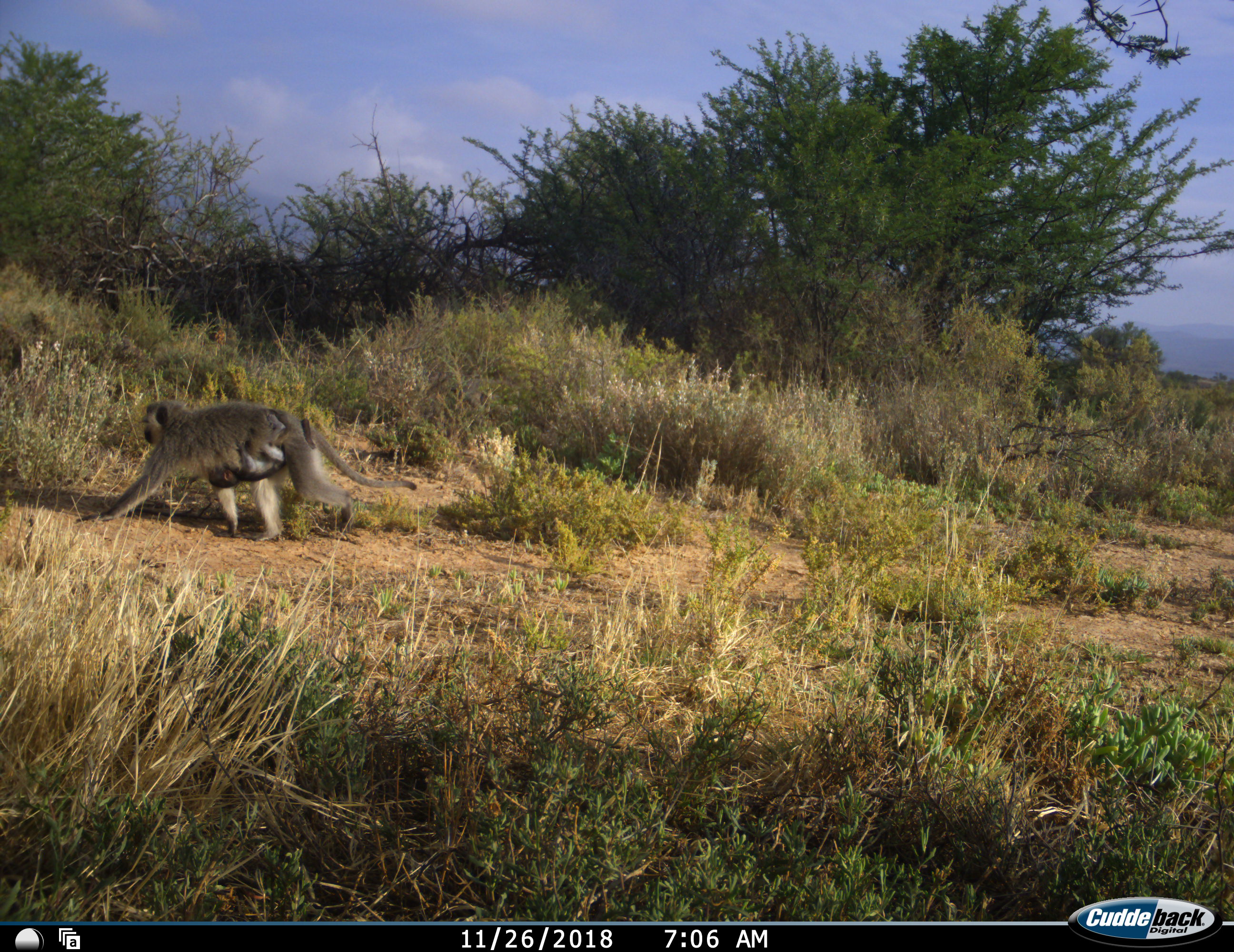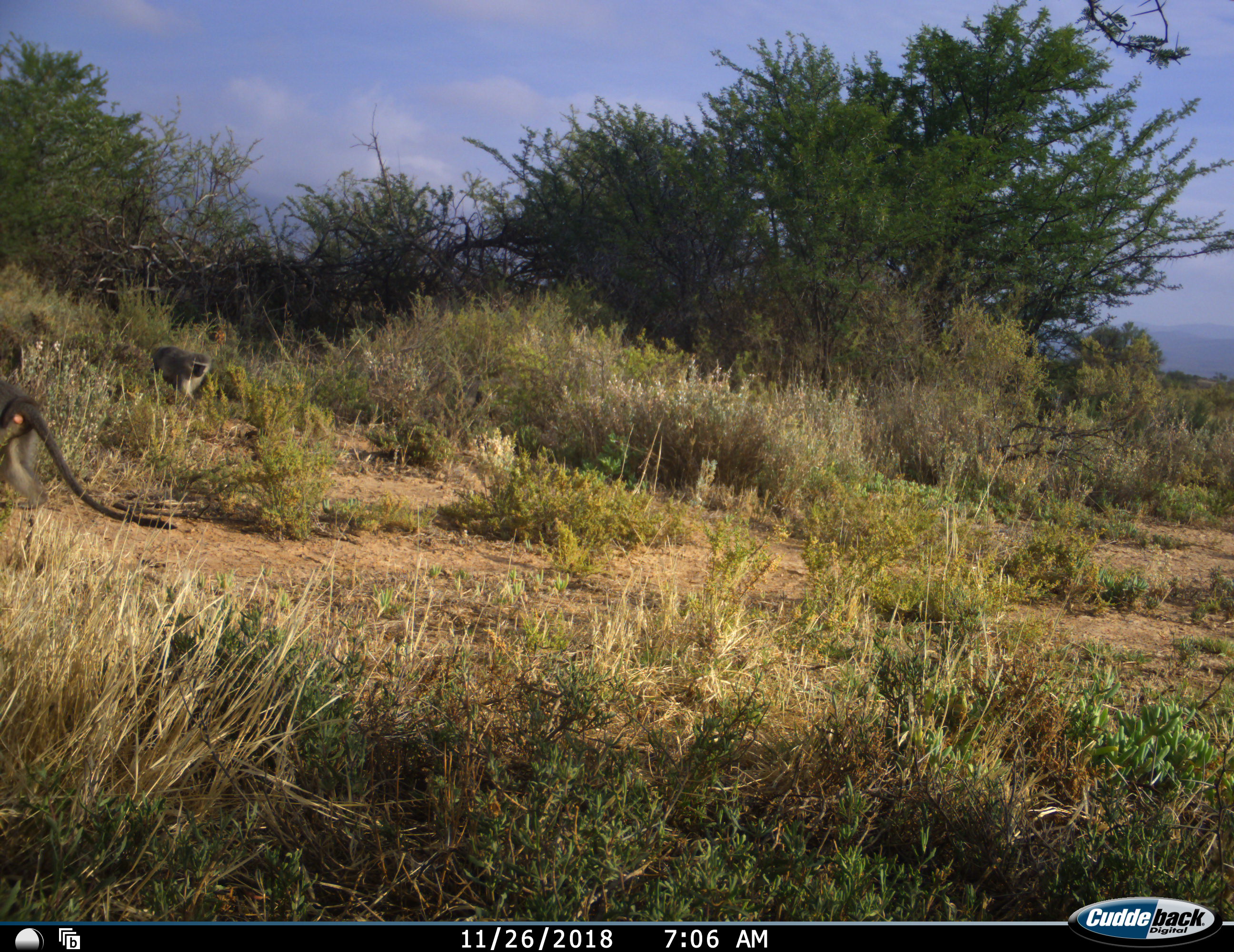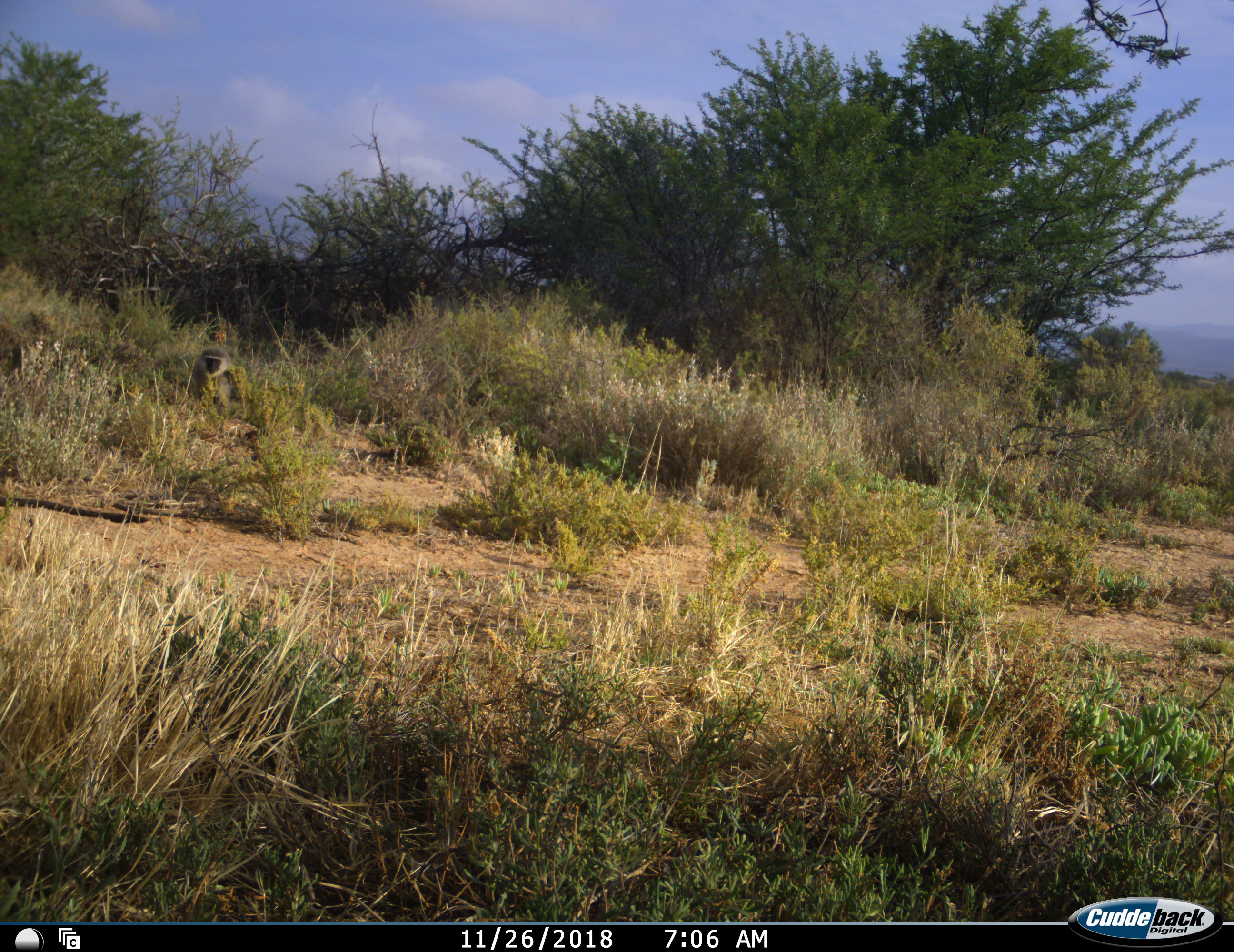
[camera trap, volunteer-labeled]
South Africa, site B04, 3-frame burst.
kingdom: Animalia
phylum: Chordata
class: Mammalia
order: Primates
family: Cercopithecidae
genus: Chlorocebus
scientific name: Chlorocebus pygerythrus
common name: vervet monkey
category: monkeyvervet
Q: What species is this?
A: Monkeyvervet (vervet monkey) (Chlorocebus pygerythrus).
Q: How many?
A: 4.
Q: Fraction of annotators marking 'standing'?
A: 40%.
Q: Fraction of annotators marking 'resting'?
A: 0%.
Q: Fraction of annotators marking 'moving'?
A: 100%.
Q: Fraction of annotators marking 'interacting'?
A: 0%.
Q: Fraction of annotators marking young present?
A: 60%.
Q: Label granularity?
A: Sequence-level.